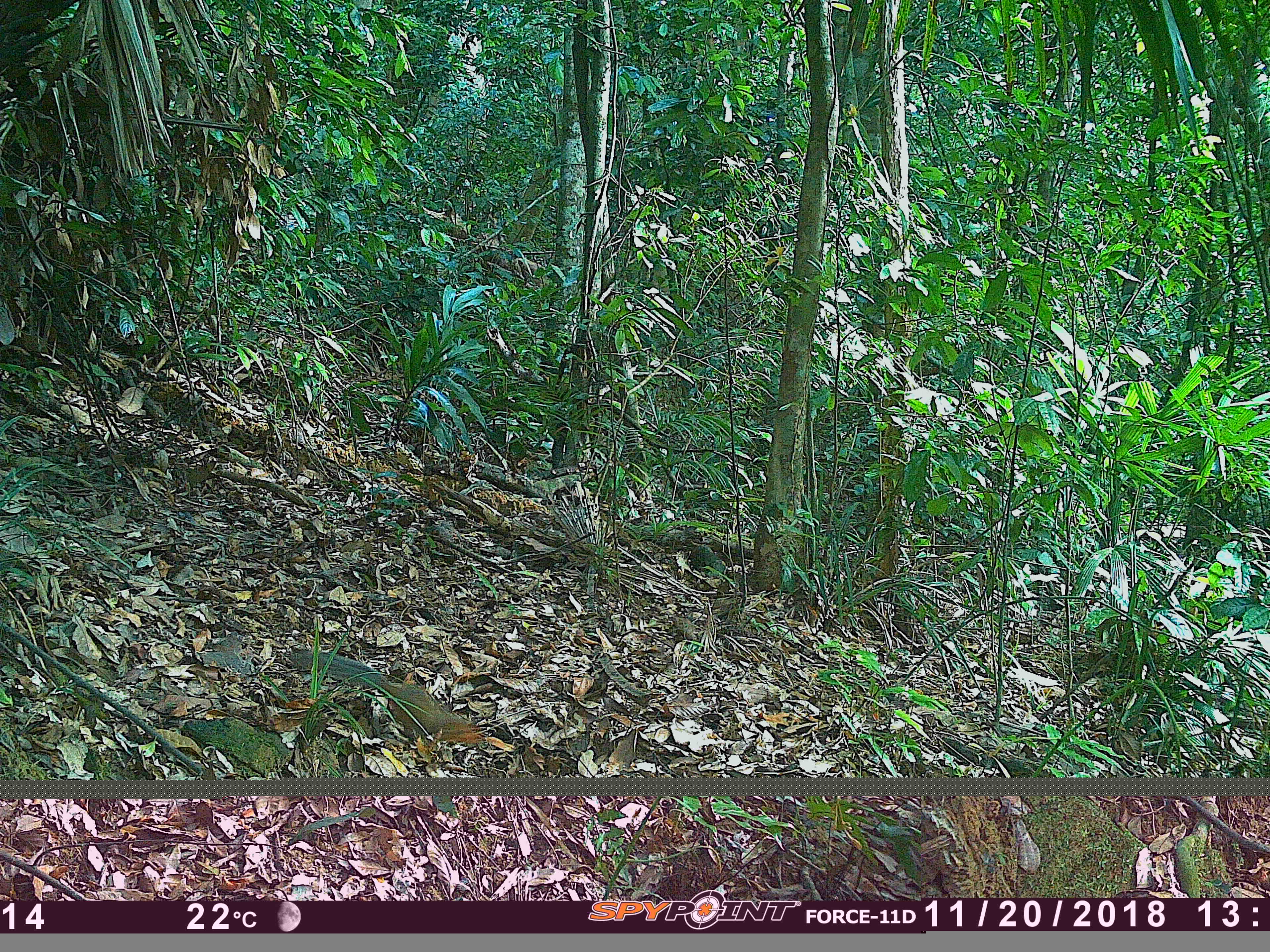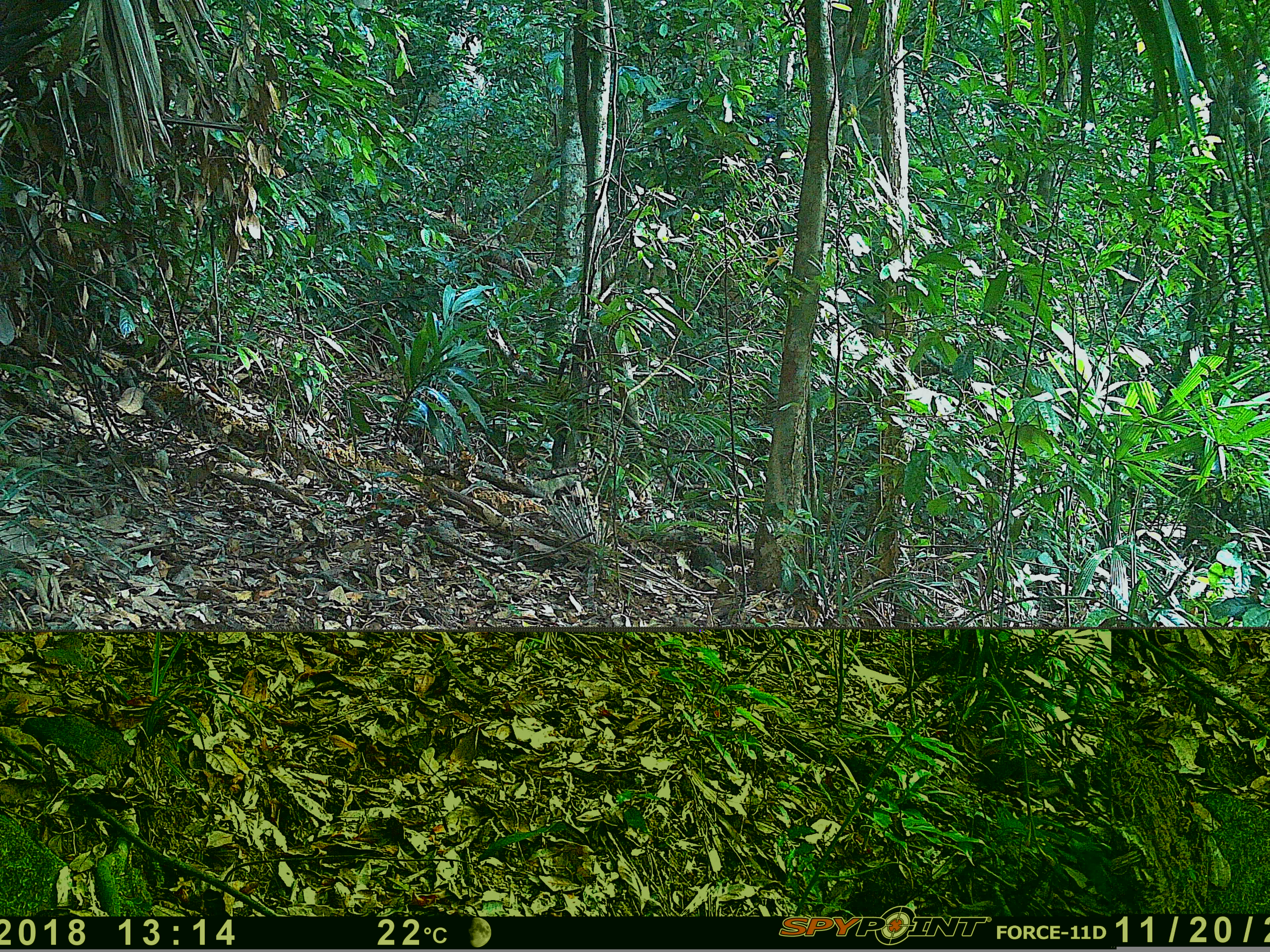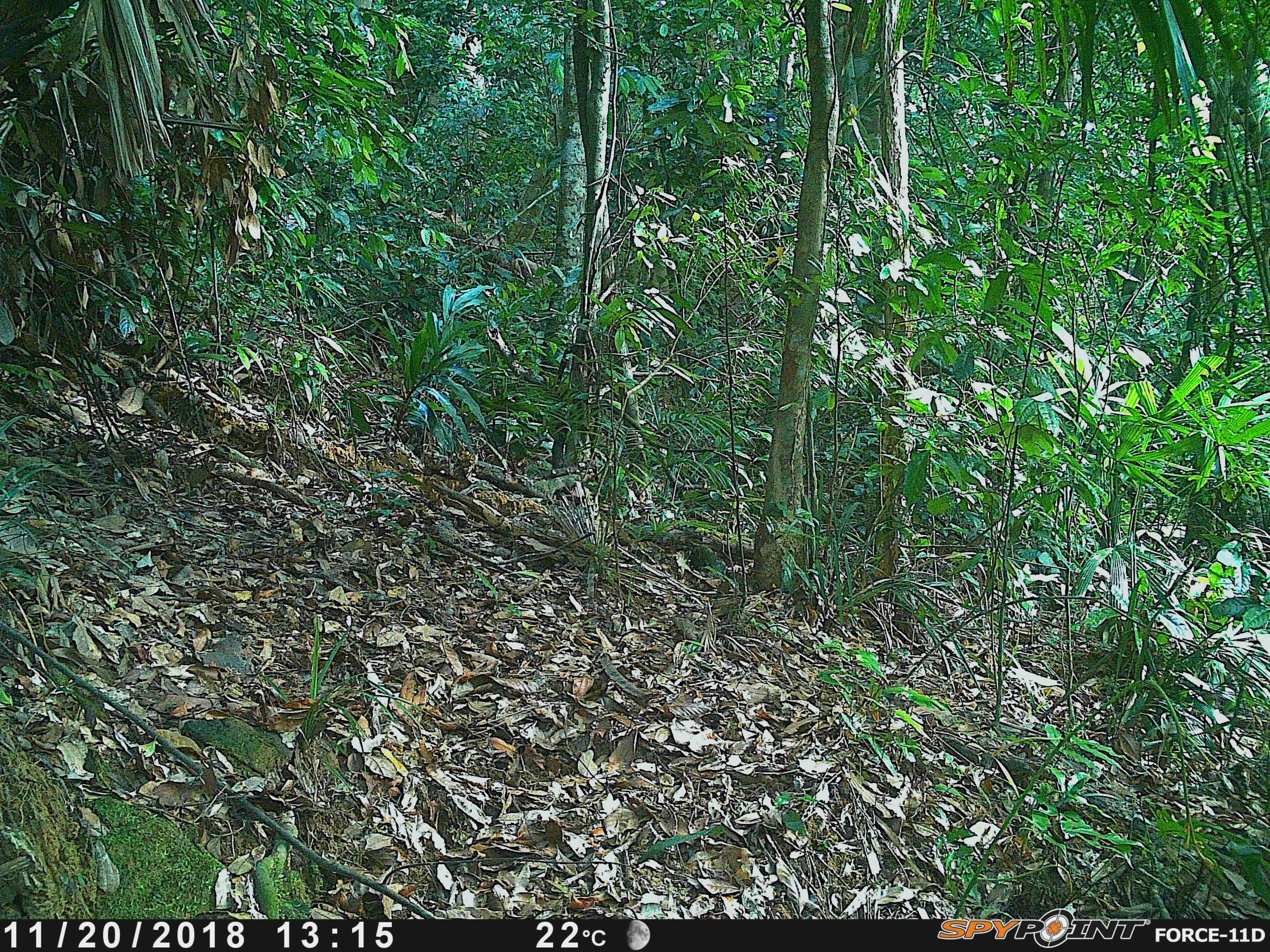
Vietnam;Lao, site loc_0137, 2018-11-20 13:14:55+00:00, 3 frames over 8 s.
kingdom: Animalia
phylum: Chordata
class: Mammalia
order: Rodentia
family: Sciuridae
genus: Dremomys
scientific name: Dremomys rufigenis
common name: red-cheeked squirrel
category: red cheeked squirrel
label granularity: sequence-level